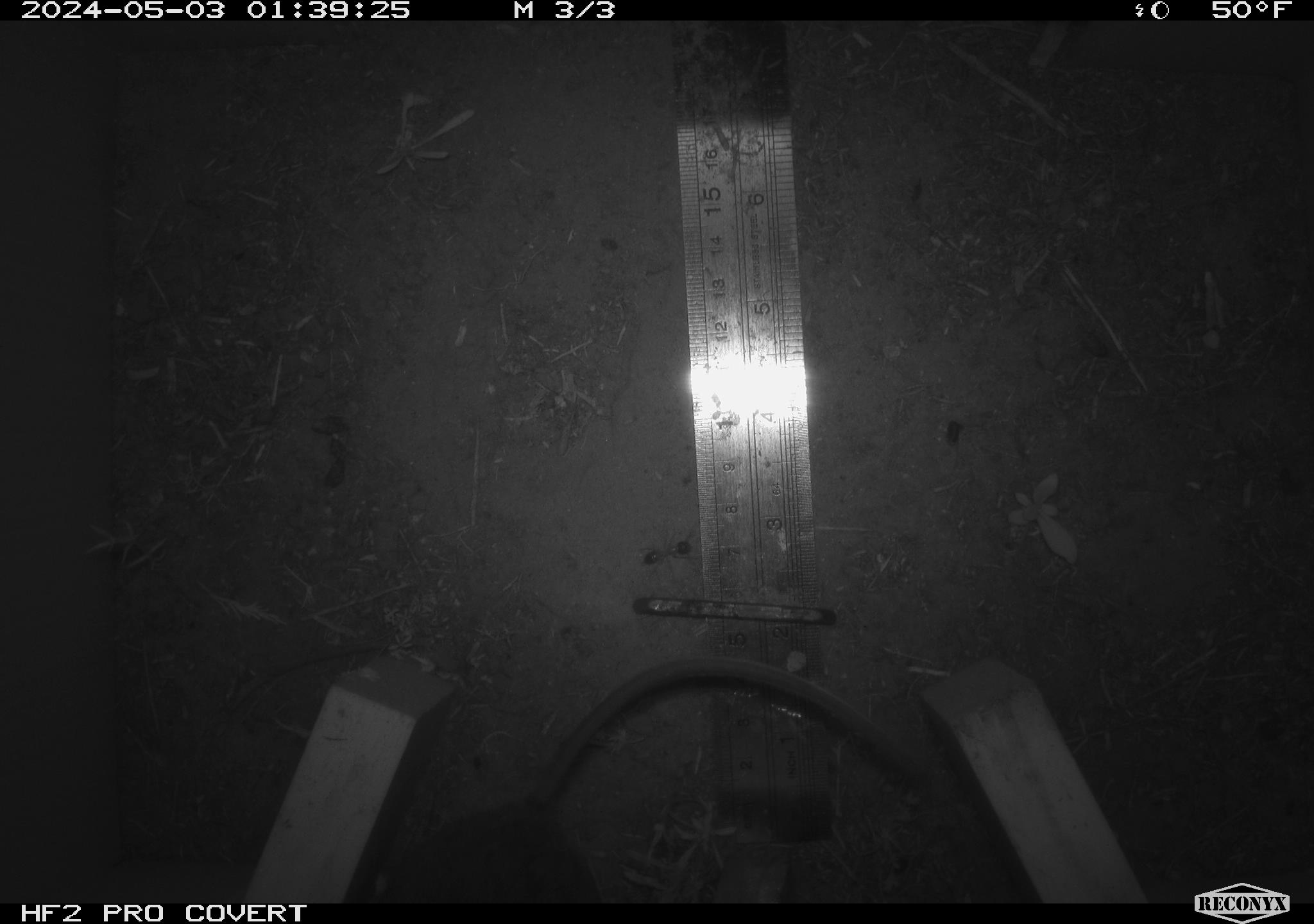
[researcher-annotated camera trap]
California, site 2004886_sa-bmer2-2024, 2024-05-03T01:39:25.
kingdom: Animalia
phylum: Chordata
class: Mammalia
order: Rodentia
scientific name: Rodentia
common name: mouse species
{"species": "mouse species (Rodentia)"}